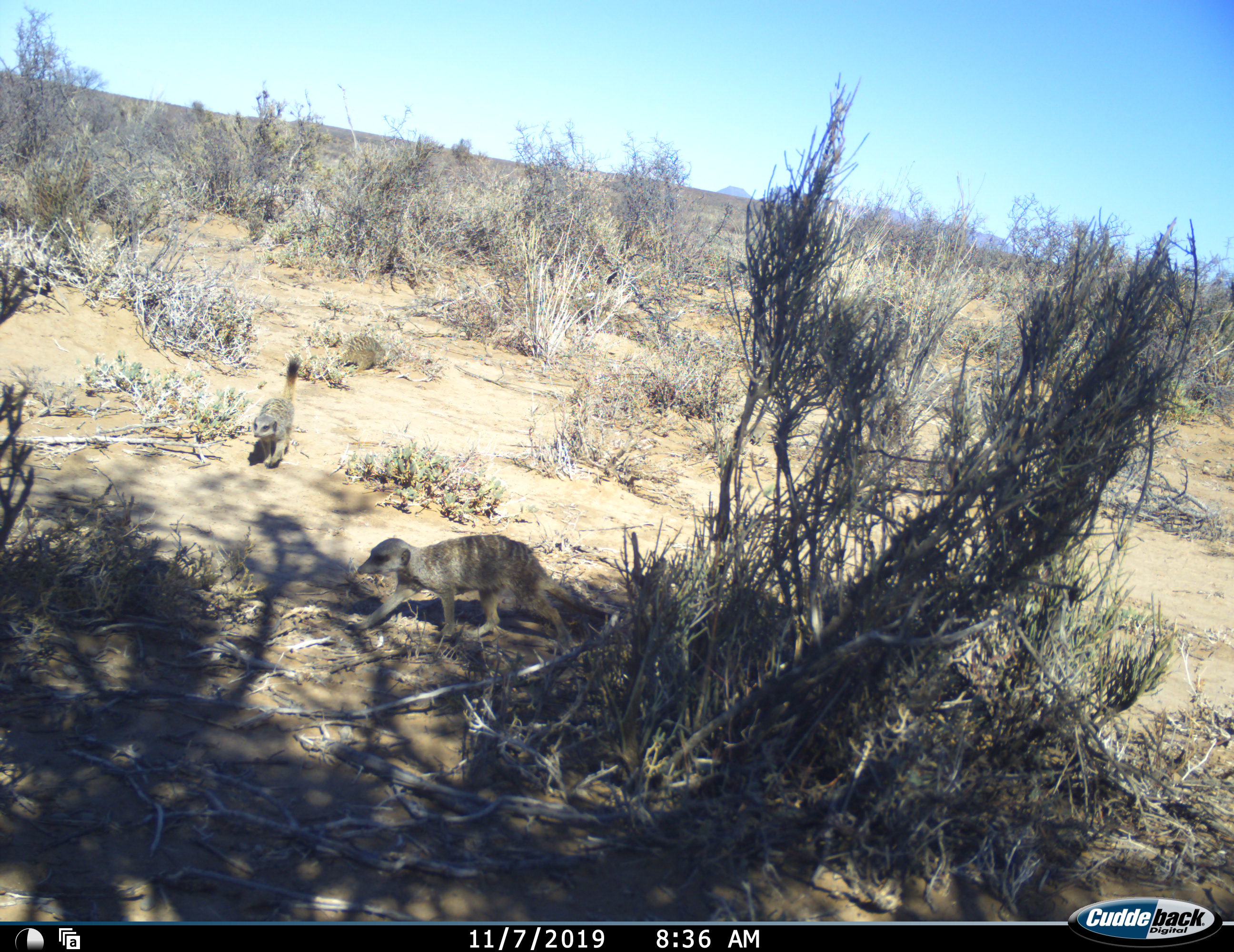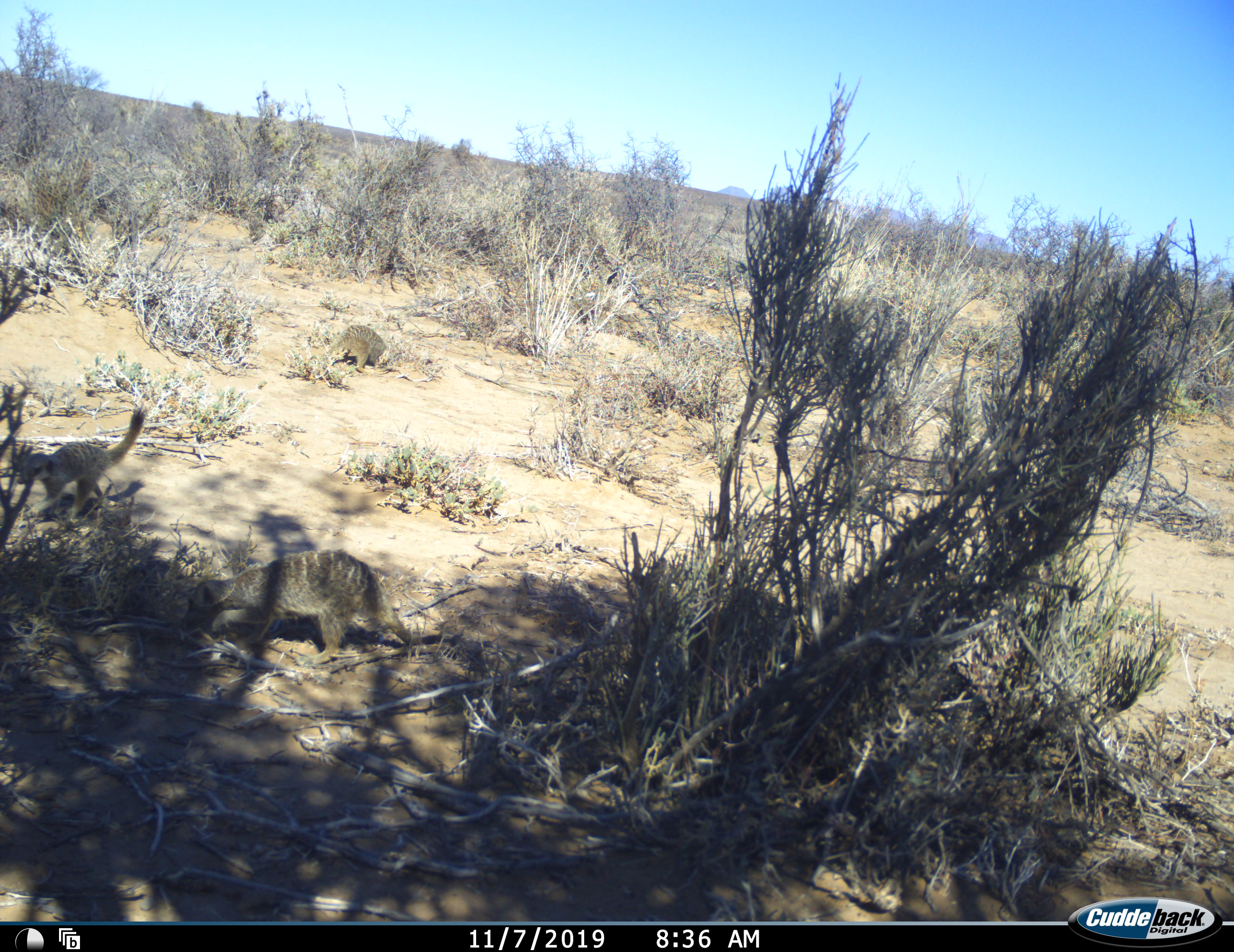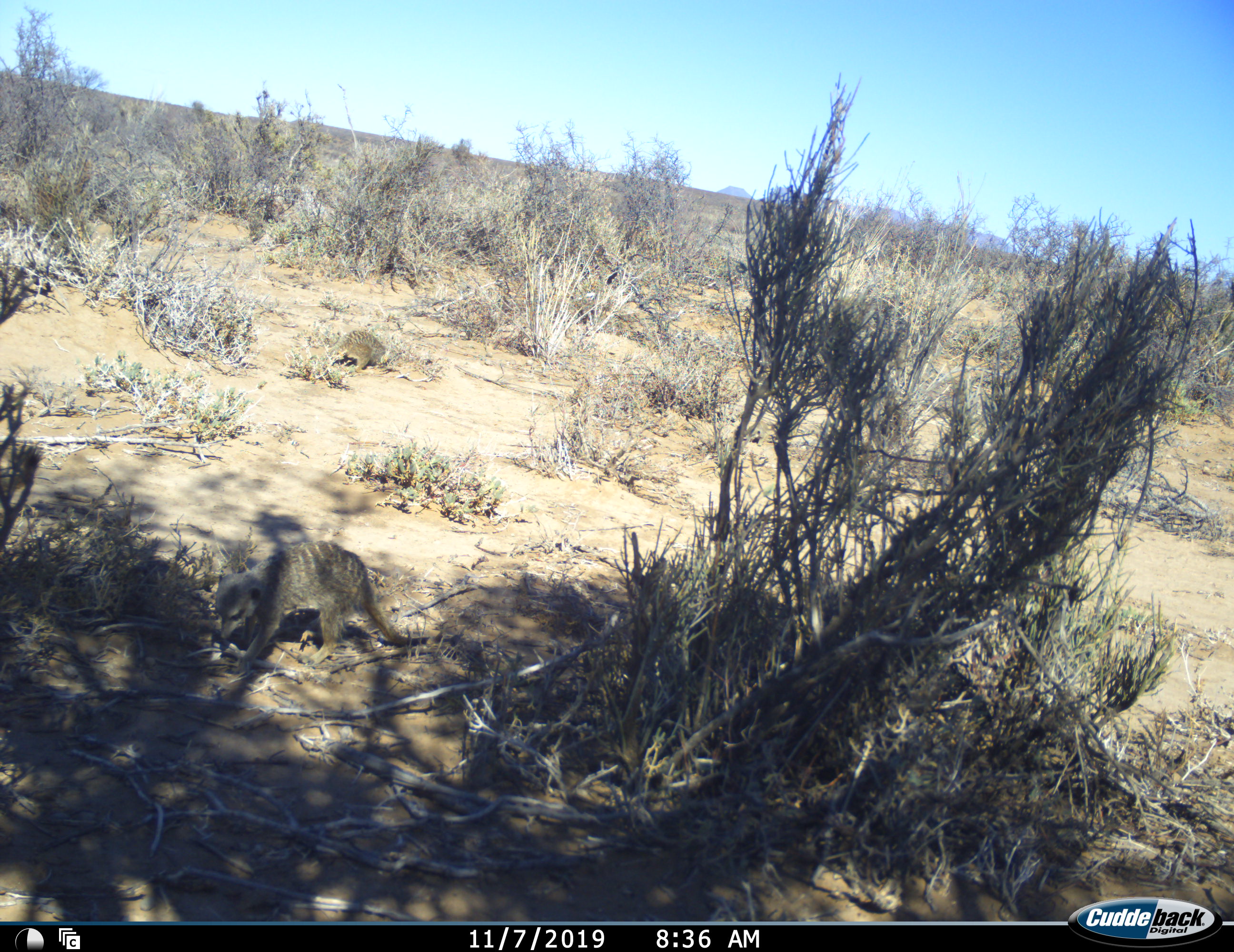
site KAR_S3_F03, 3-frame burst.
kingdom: Animalia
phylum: Chordata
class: Mammalia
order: Carnivora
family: Herpestidae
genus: Suricata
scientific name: Suricata suricatta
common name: meerkat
Meerkat (Suricata suricatta), count 3. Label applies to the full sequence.